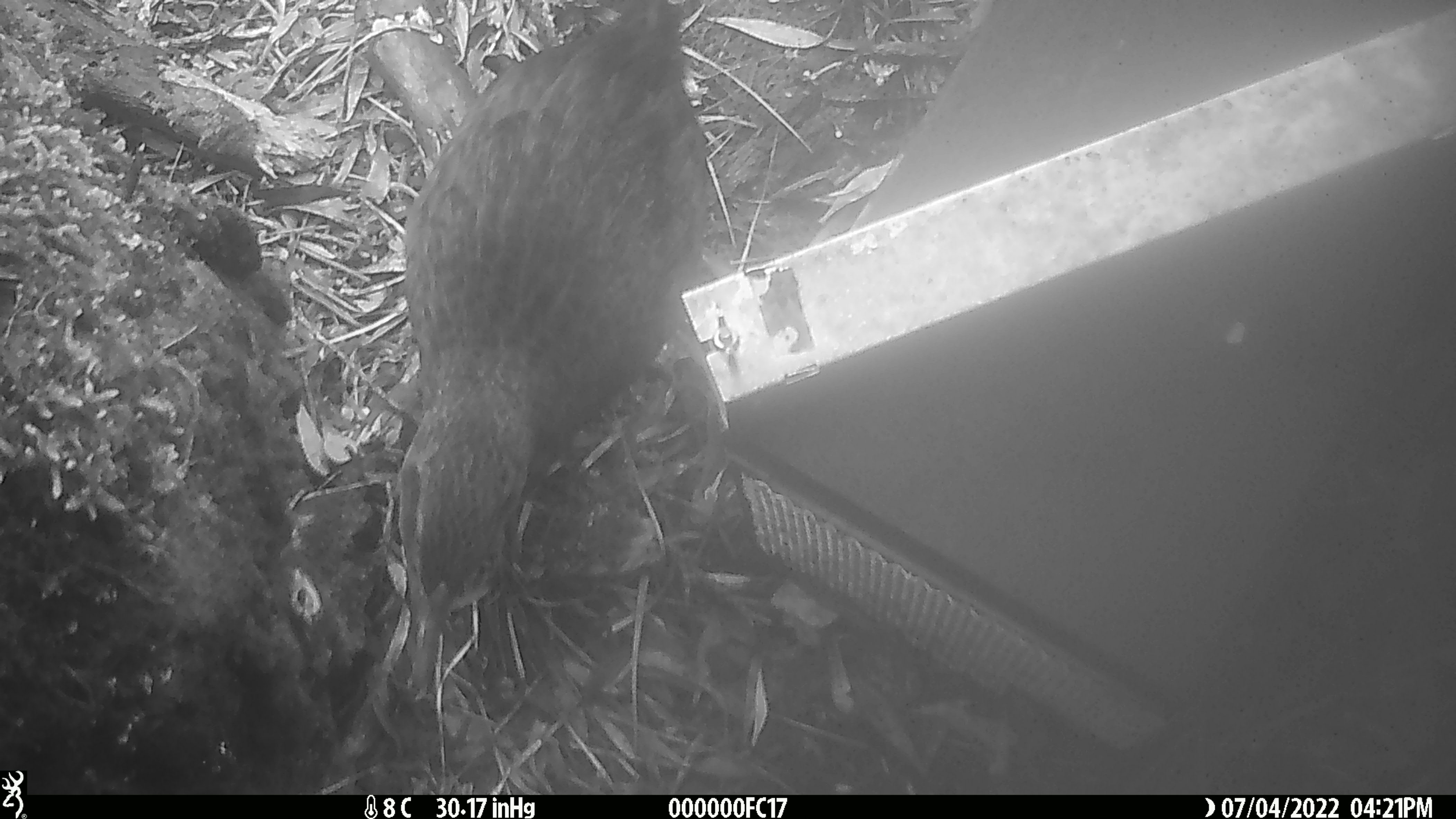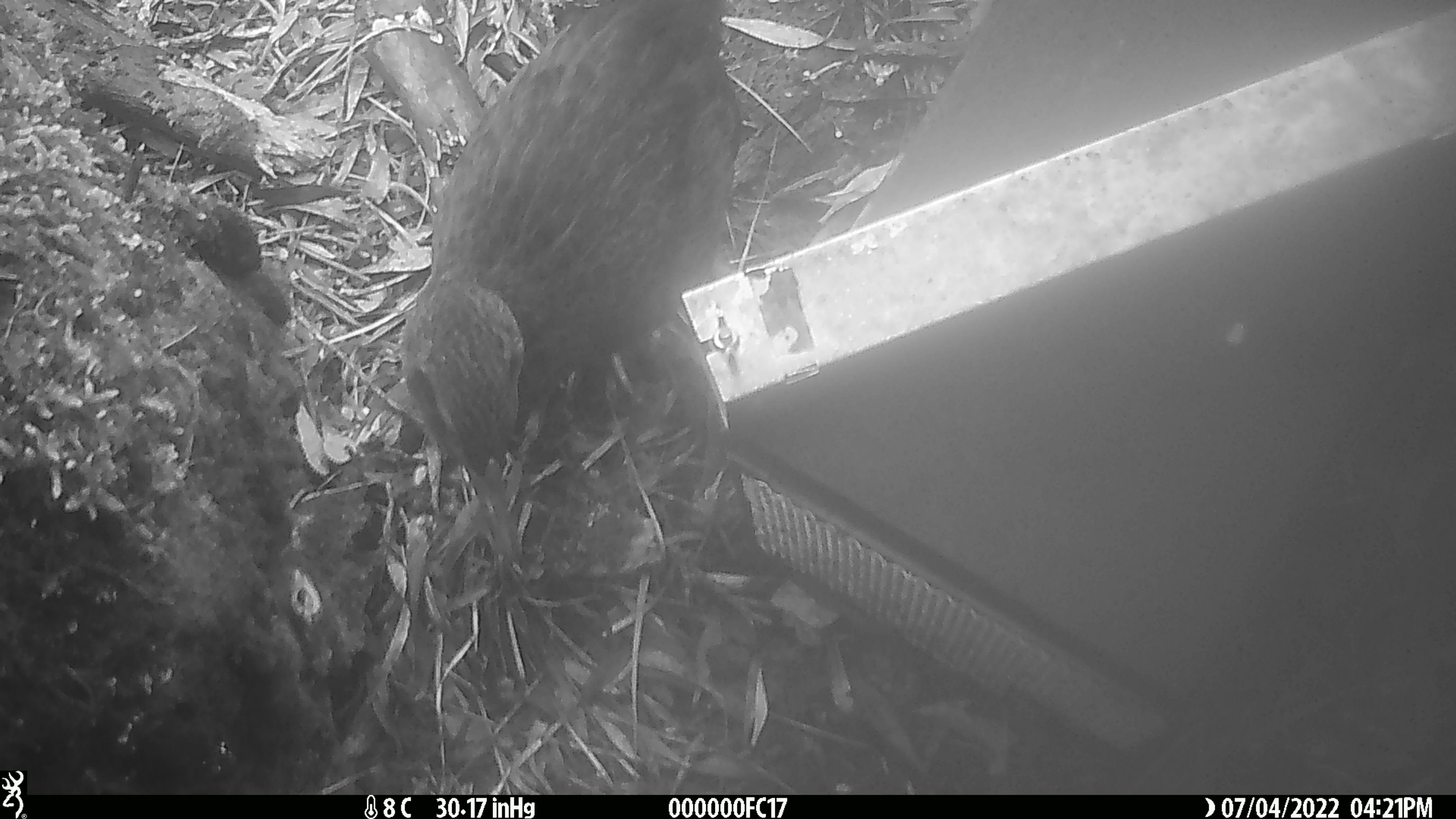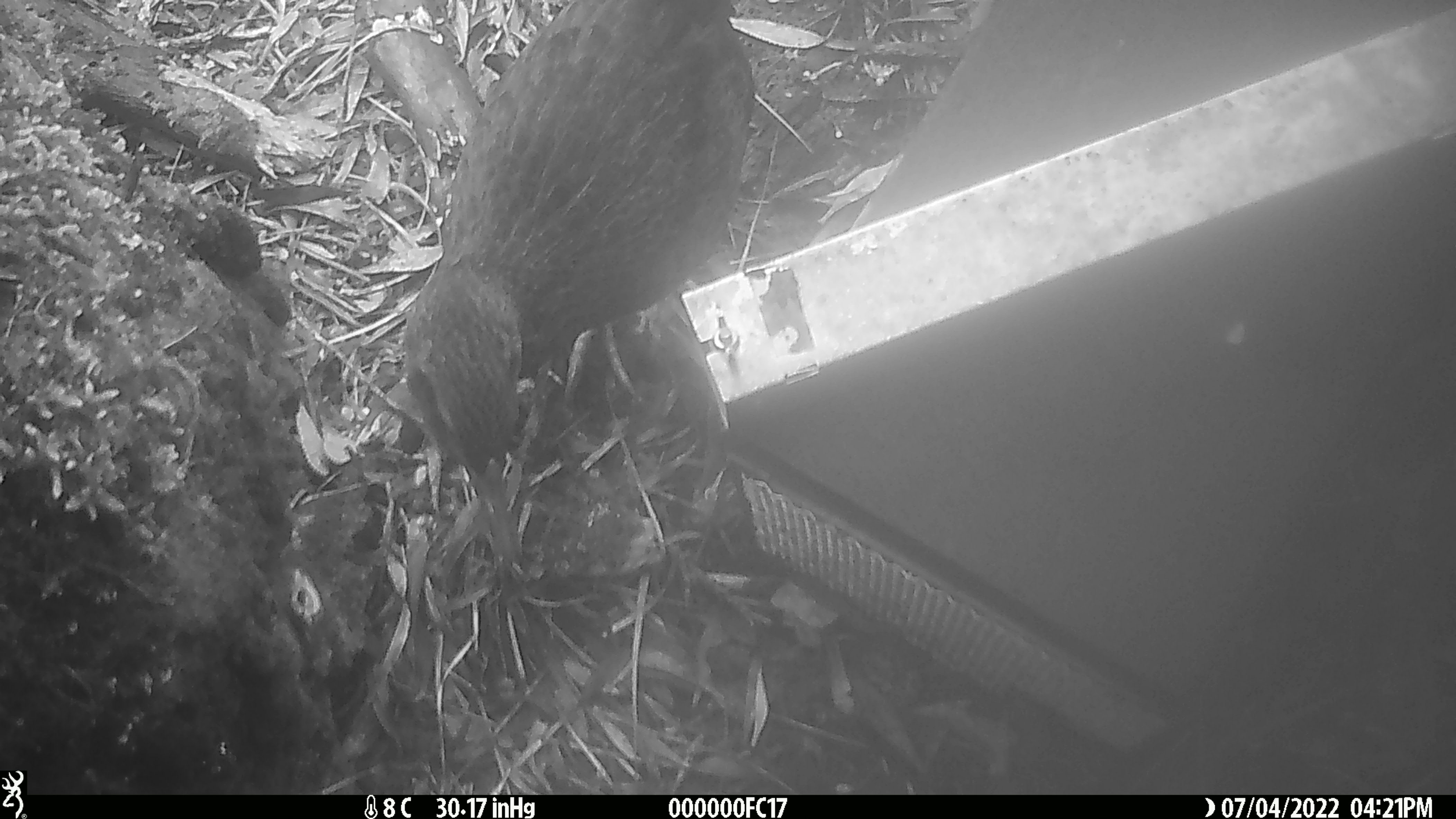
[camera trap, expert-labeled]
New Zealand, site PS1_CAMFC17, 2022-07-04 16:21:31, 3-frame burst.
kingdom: Animalia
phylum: Chordata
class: Aves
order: Gruiformes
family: Rallidae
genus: Gallirallus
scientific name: Gallirallus australis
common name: weka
Weka (Gallirallus australis).